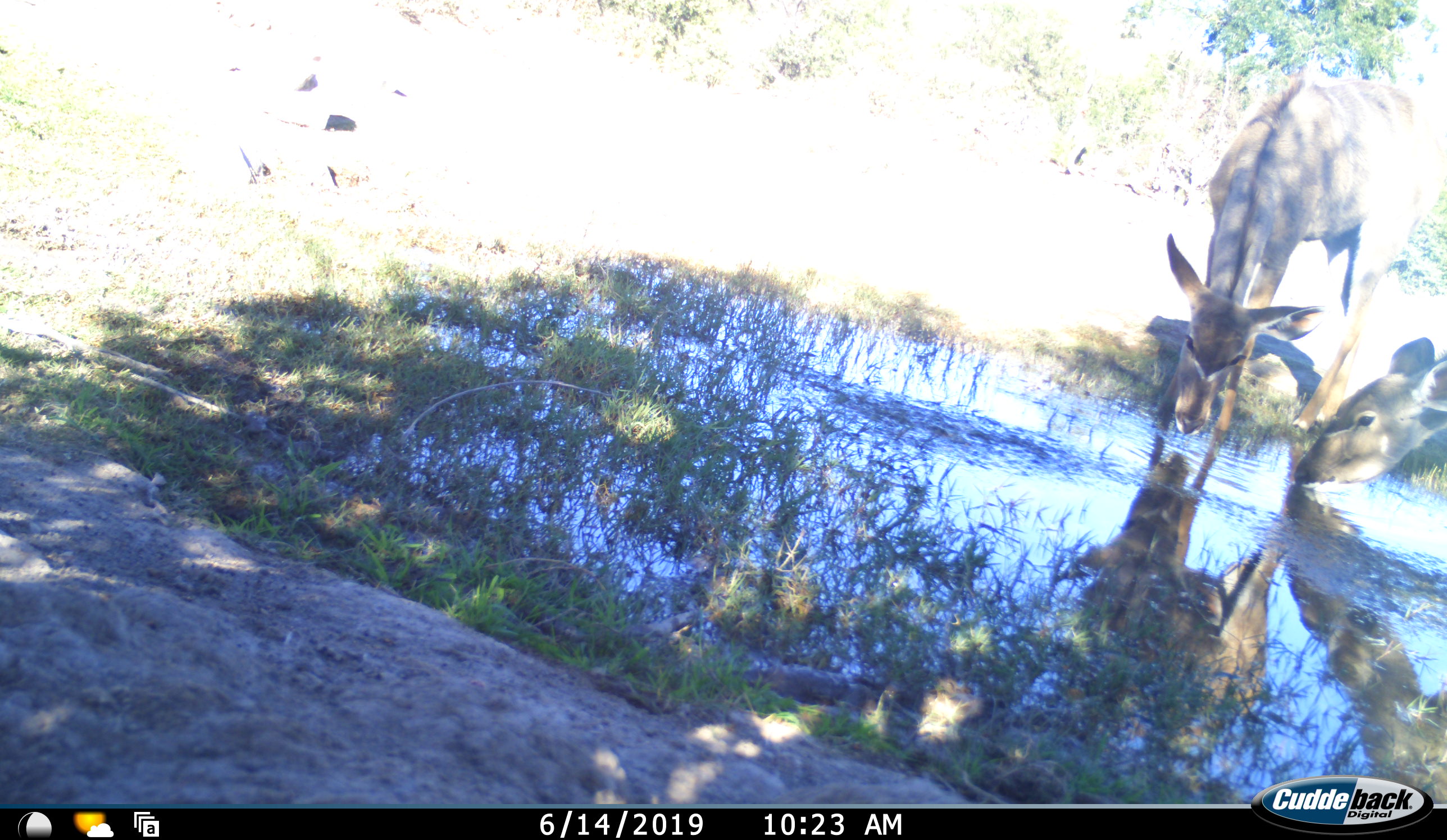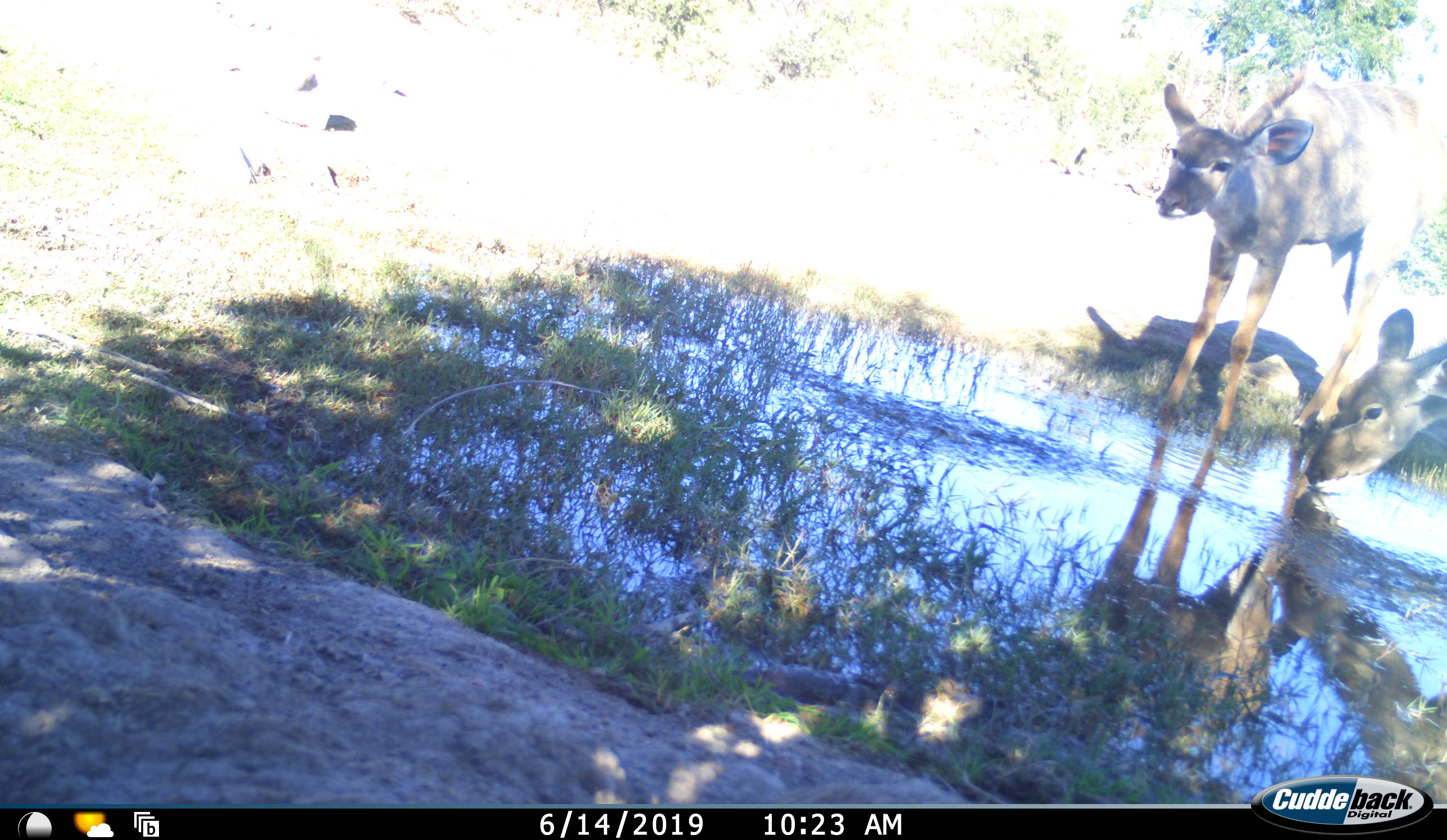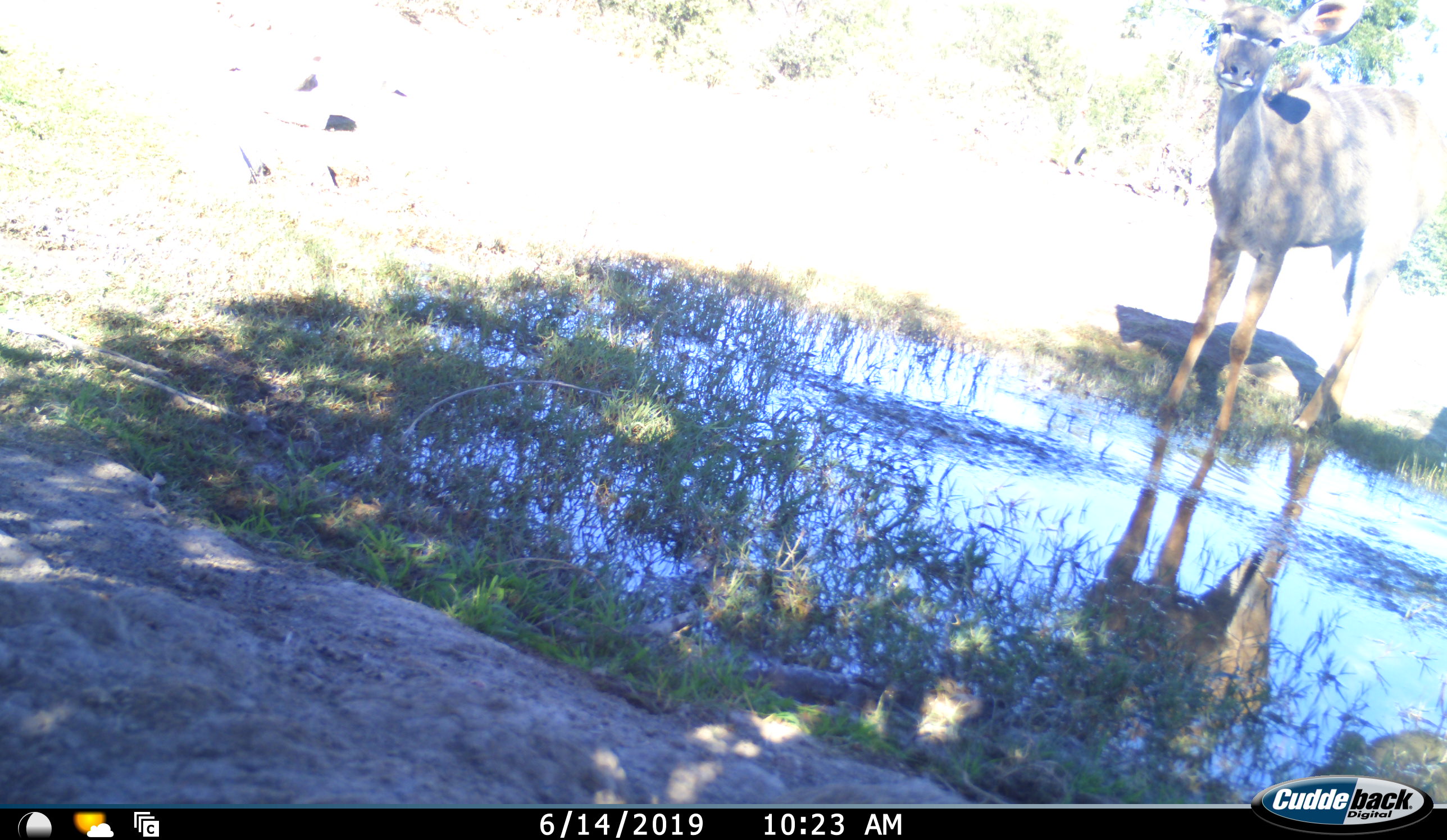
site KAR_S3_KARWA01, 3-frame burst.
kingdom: Animalia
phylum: Chordata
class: Mammalia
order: Artiodactyla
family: Bovidae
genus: Tragelaphus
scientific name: Tragelaphus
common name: kudu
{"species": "kudu (Tragelaphus)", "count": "2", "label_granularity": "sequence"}